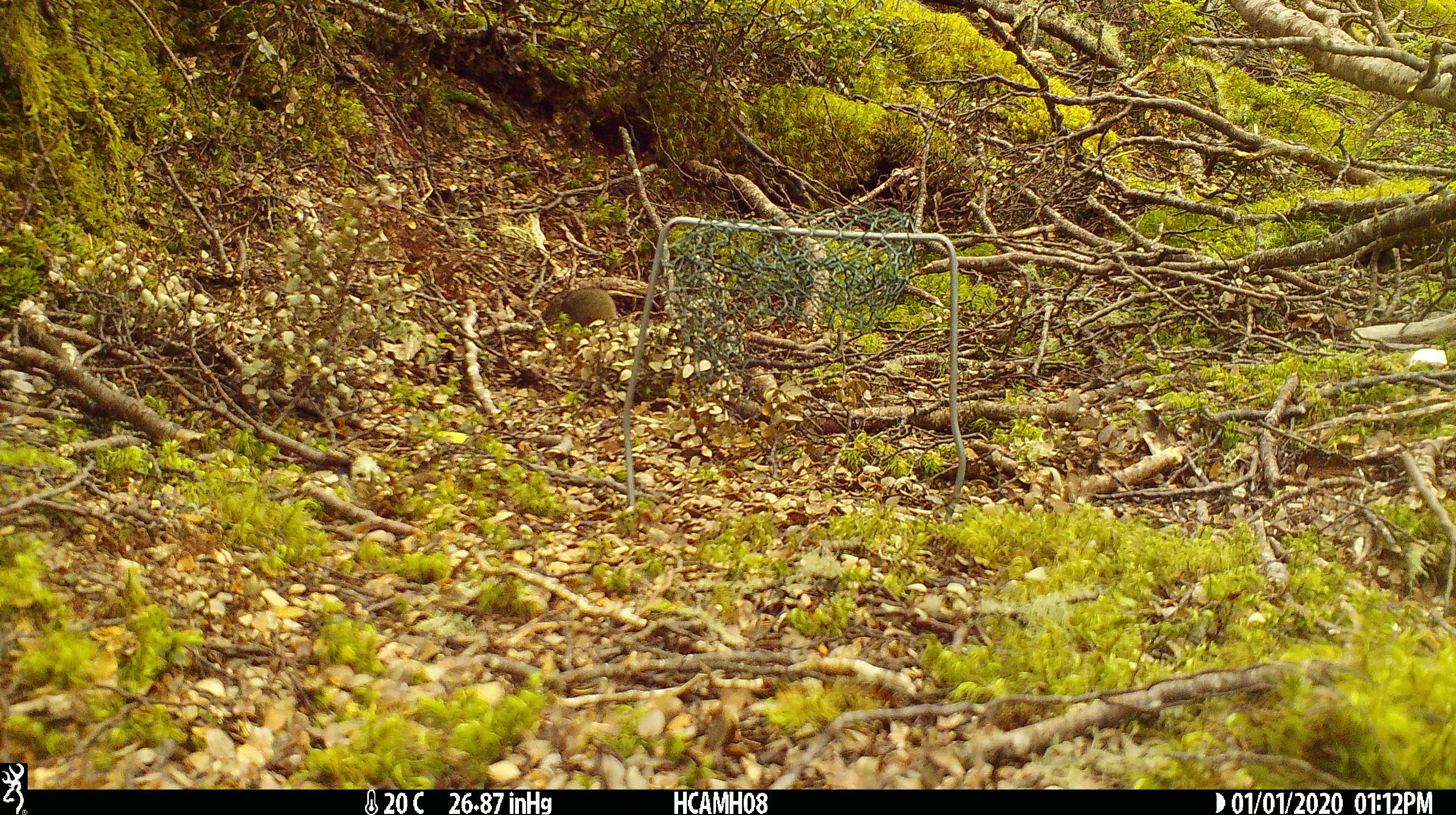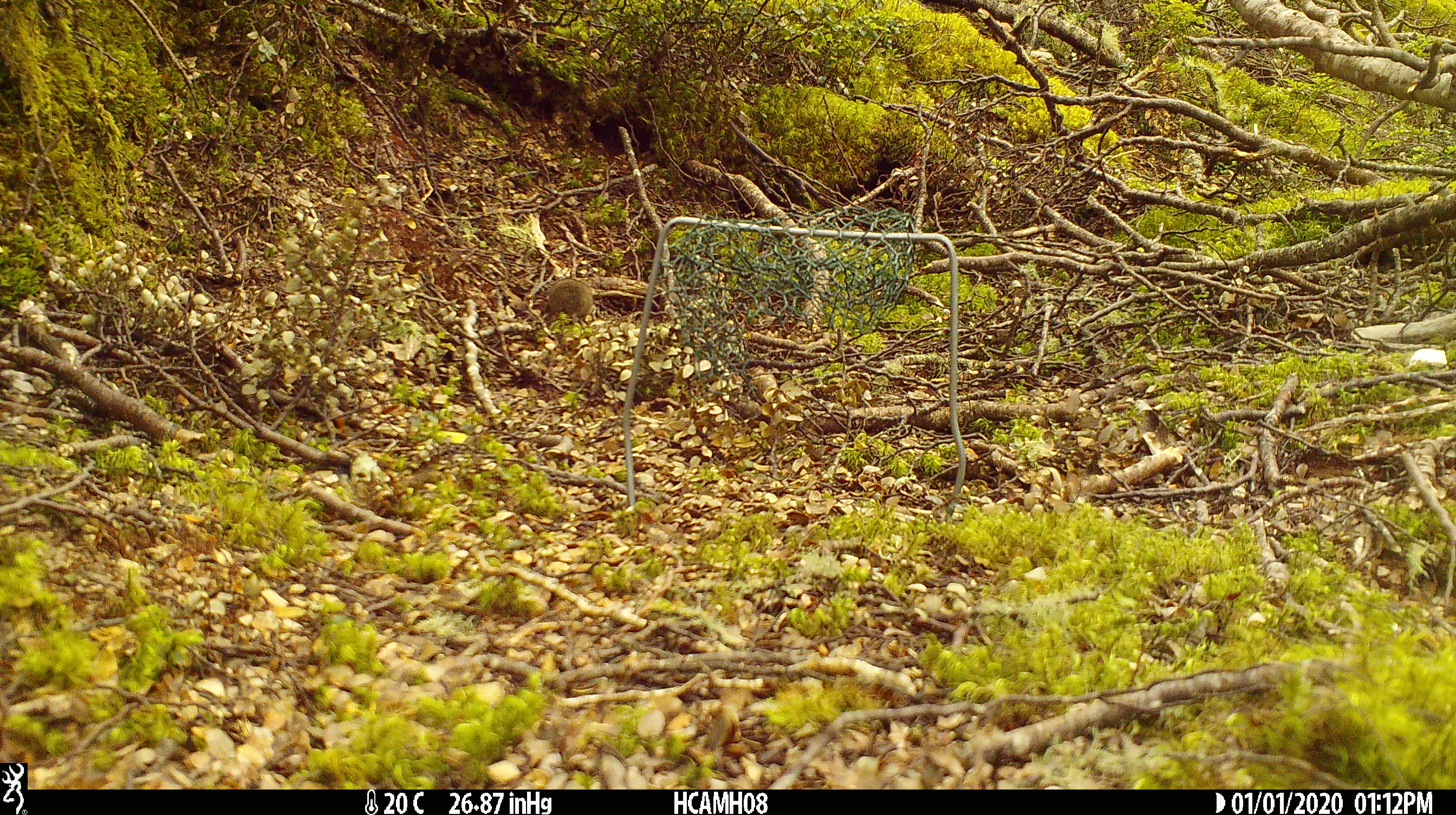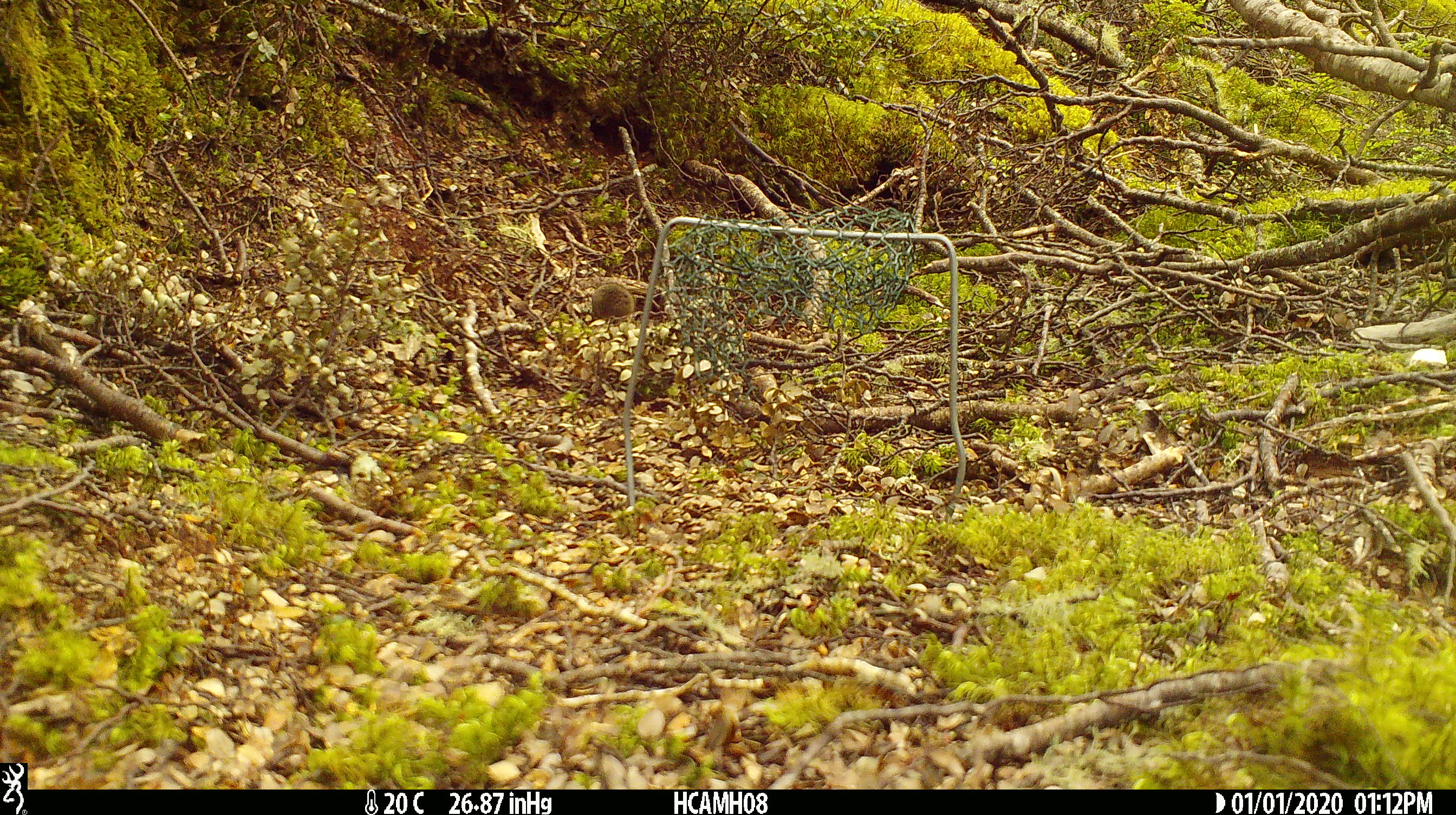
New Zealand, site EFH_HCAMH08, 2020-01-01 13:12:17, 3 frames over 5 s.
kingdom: Animalia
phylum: Chordata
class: Mammalia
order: Rodentia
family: Muridae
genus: Mus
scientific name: Mus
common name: mouse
Mouse (Mus).